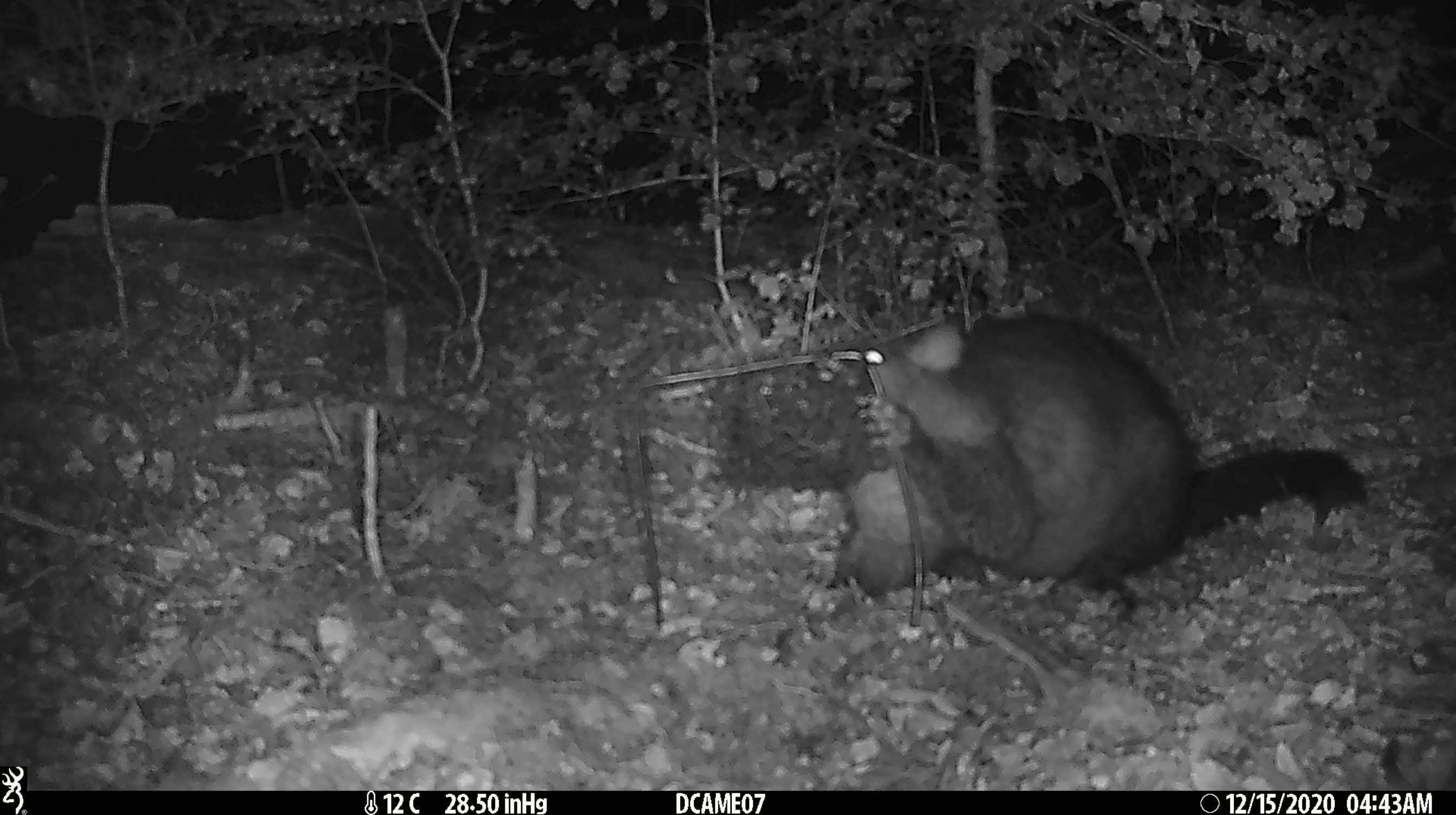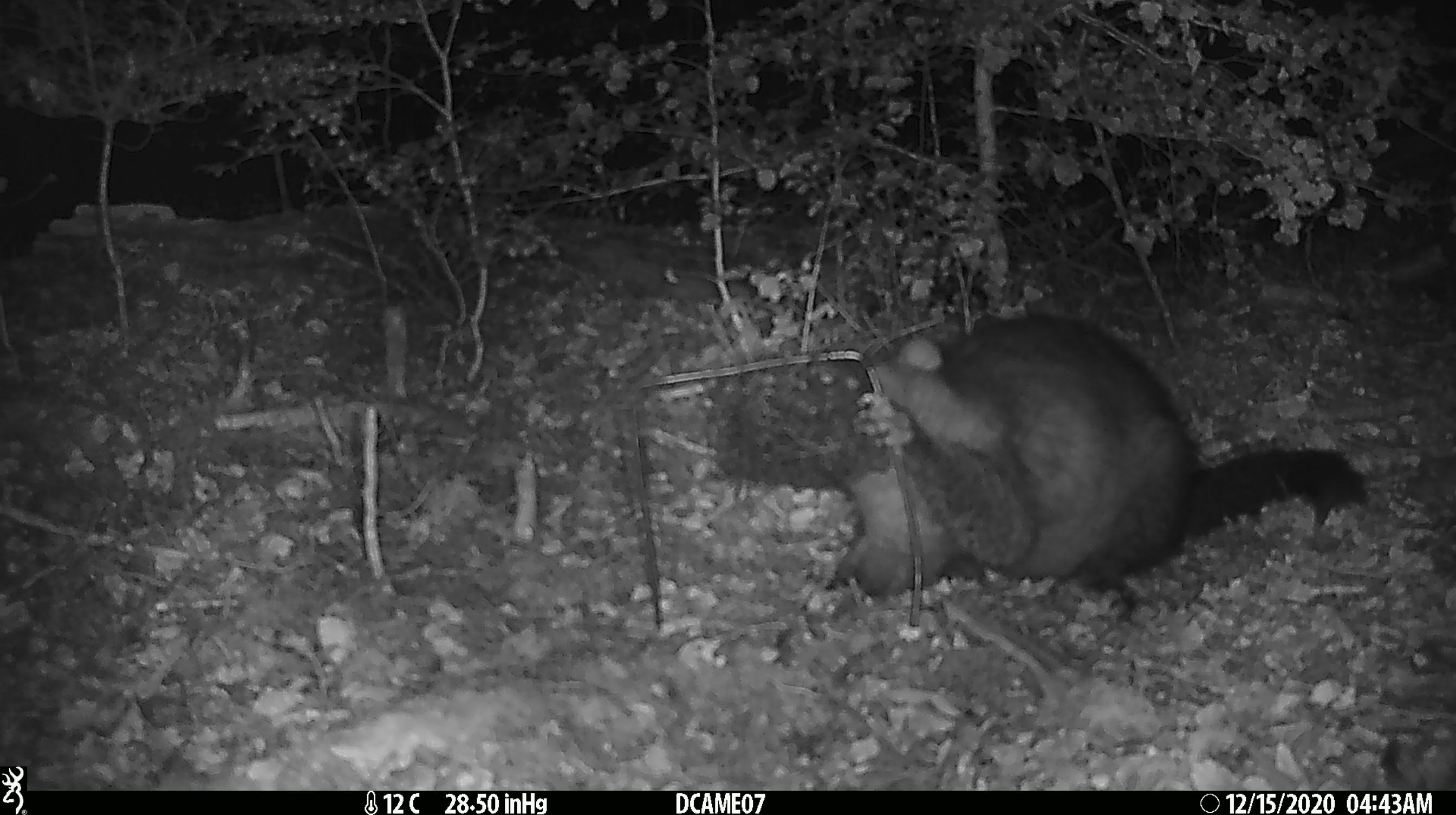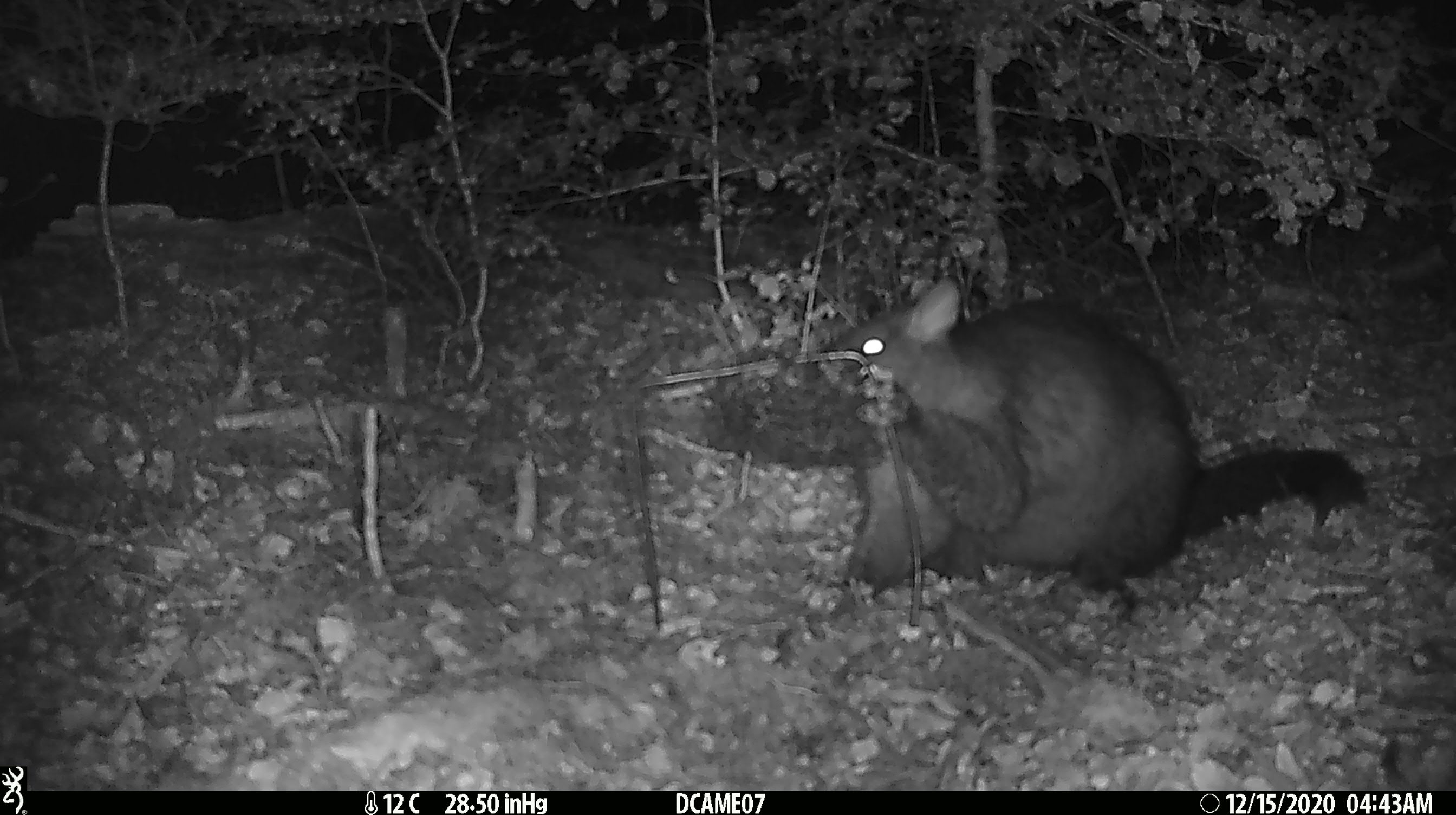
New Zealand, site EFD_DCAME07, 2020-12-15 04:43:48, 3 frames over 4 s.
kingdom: Animalia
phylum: Chordata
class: Mammalia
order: Diprotodontia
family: Phalangeridae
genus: Trichosurus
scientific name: Trichosurus vulpecula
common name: common brushtail possum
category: possum